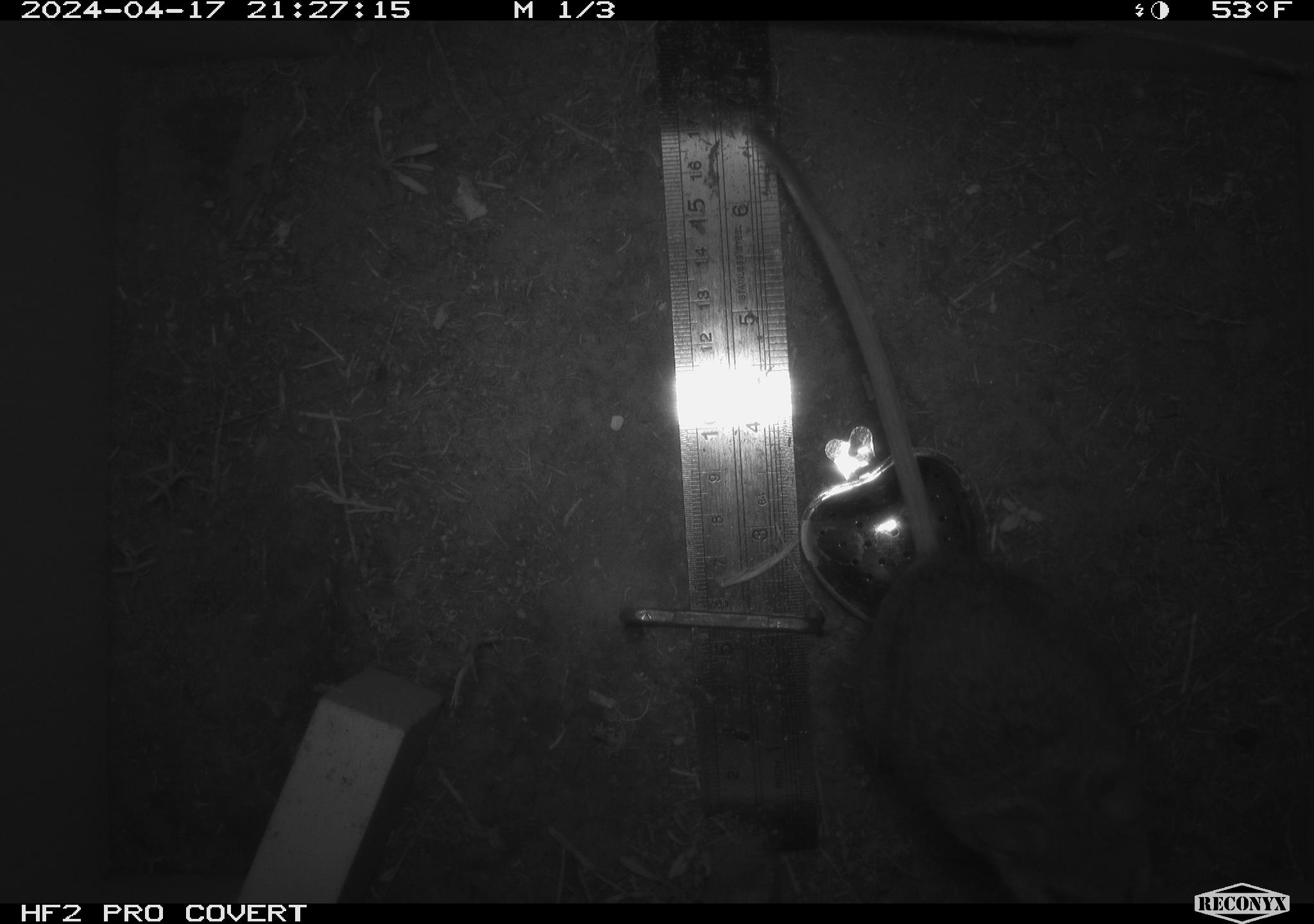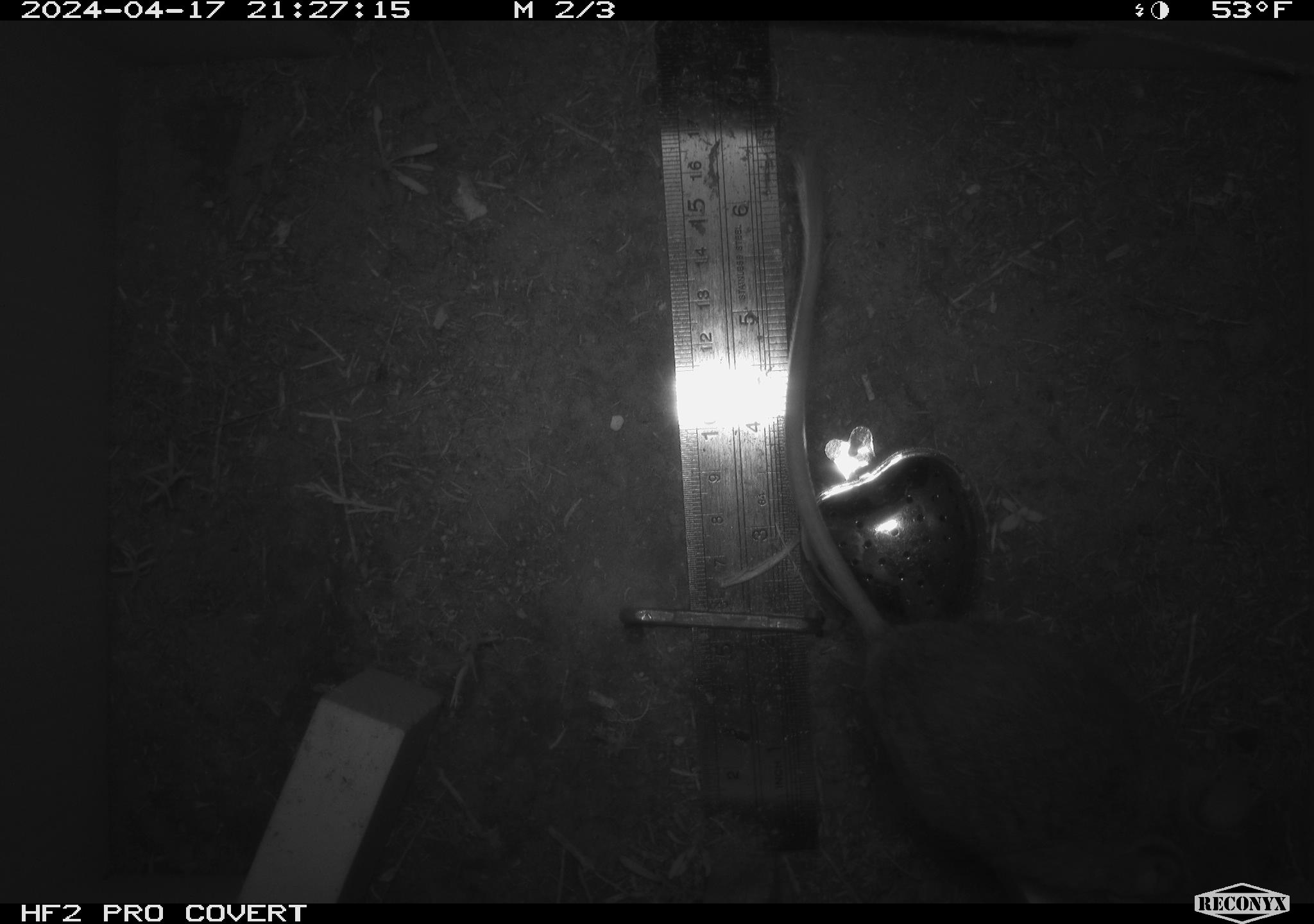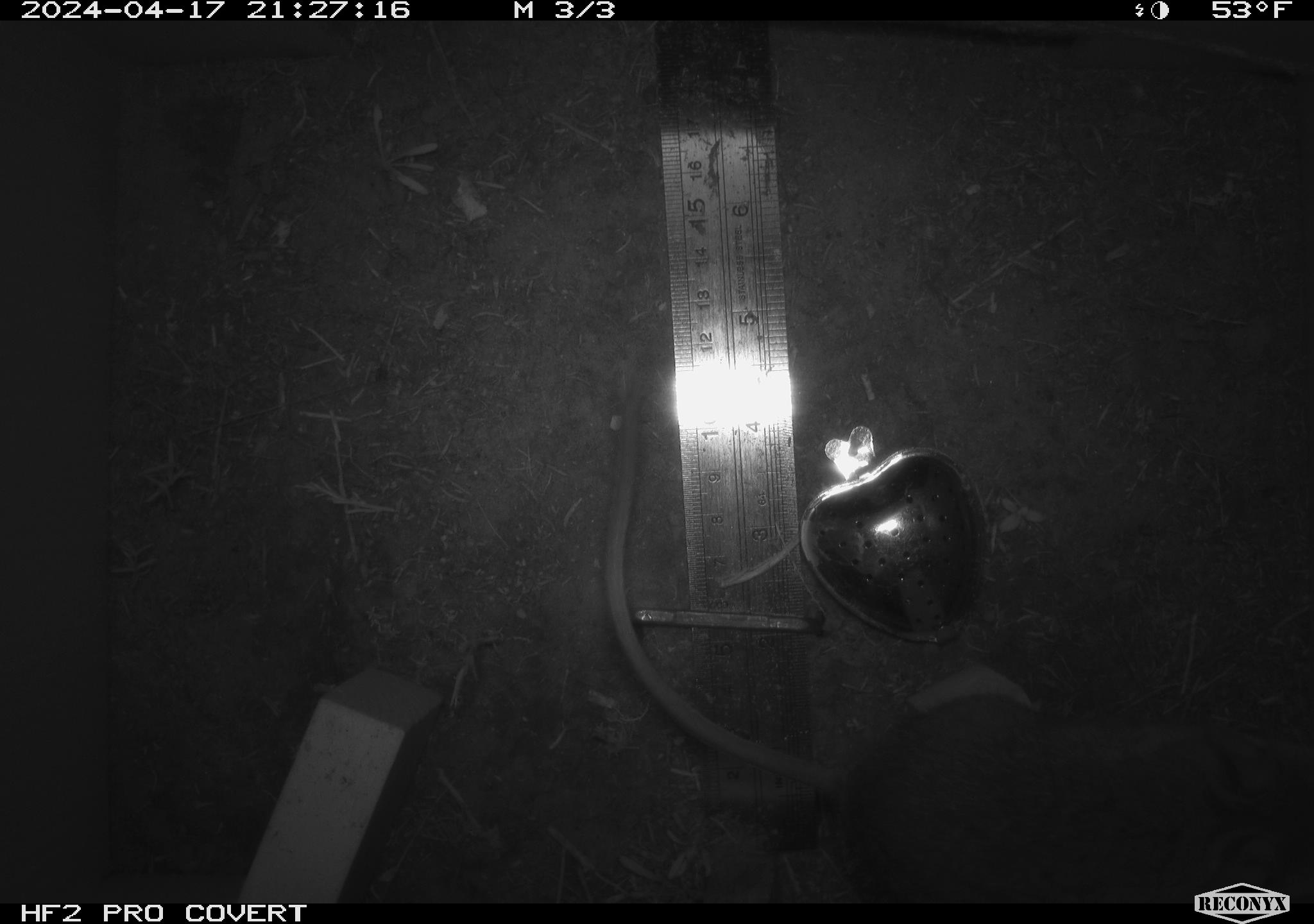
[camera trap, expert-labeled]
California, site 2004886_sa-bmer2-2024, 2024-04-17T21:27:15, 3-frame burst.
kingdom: Animalia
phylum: Chordata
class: Mammalia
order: Rodentia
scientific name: Rodentia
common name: woodrat or rat or mouse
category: woodrat or rat or mouse species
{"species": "woodrat or rat or mouse species (woodrat or rat or mouse) (Rodentia)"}